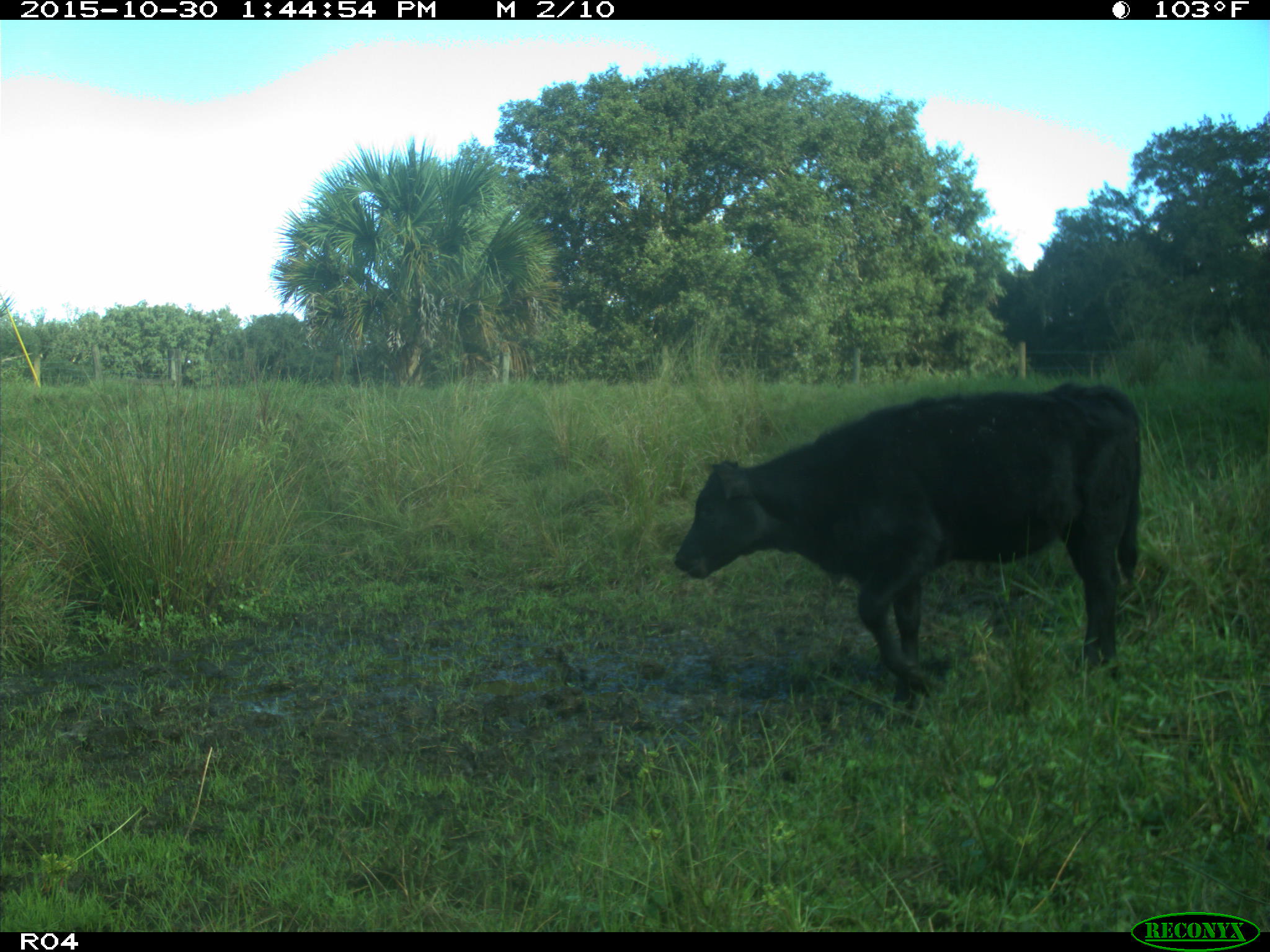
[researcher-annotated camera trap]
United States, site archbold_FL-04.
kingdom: Animalia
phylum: Chordata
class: Mammalia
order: Artiodactyla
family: Bovidae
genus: Bos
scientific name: Bos taurus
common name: domestic cow